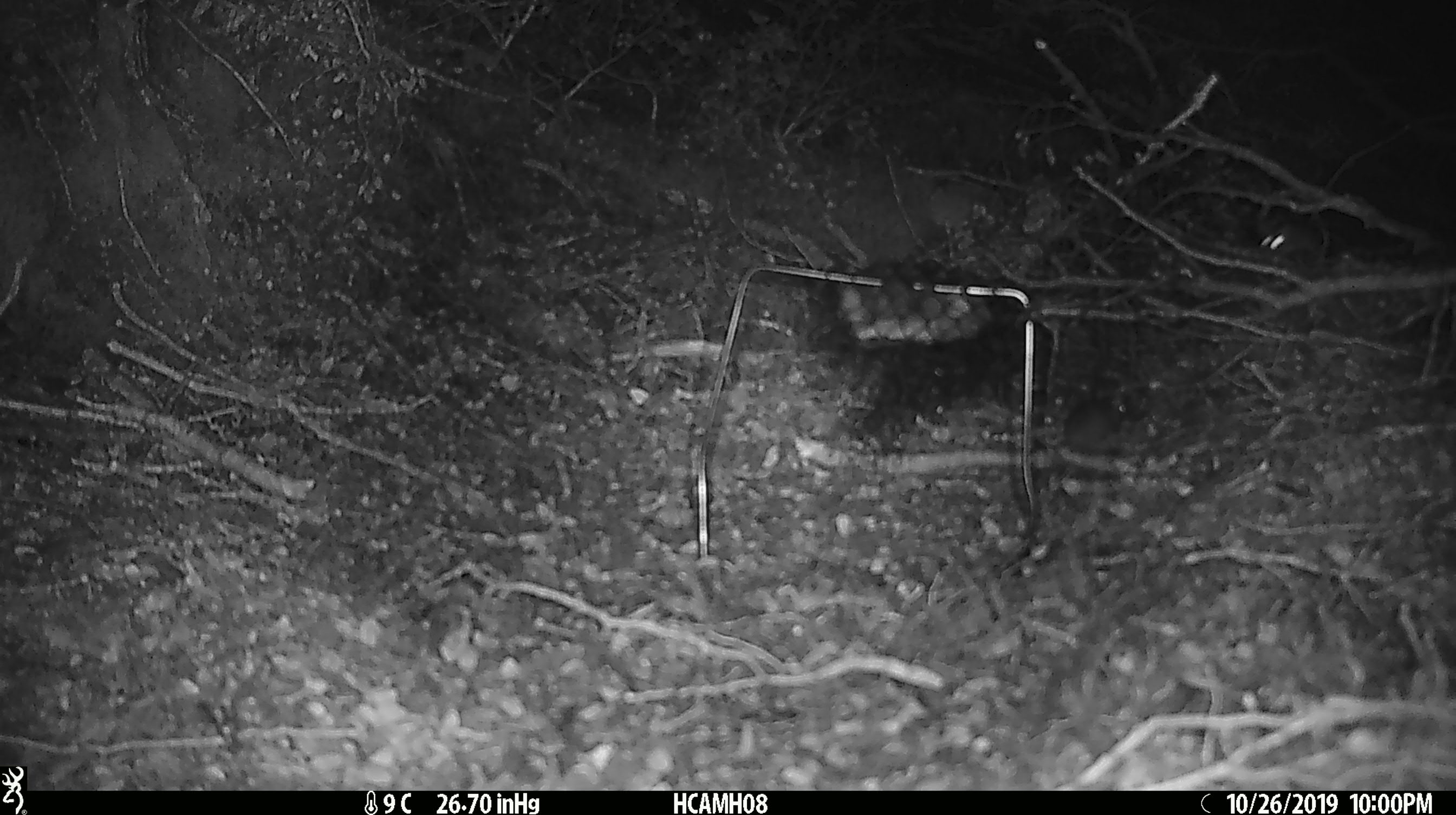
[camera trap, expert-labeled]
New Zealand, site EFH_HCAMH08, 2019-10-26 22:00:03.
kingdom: Animalia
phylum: Chordata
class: Mammalia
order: Rodentia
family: Muridae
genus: Mus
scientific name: Mus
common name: mouse